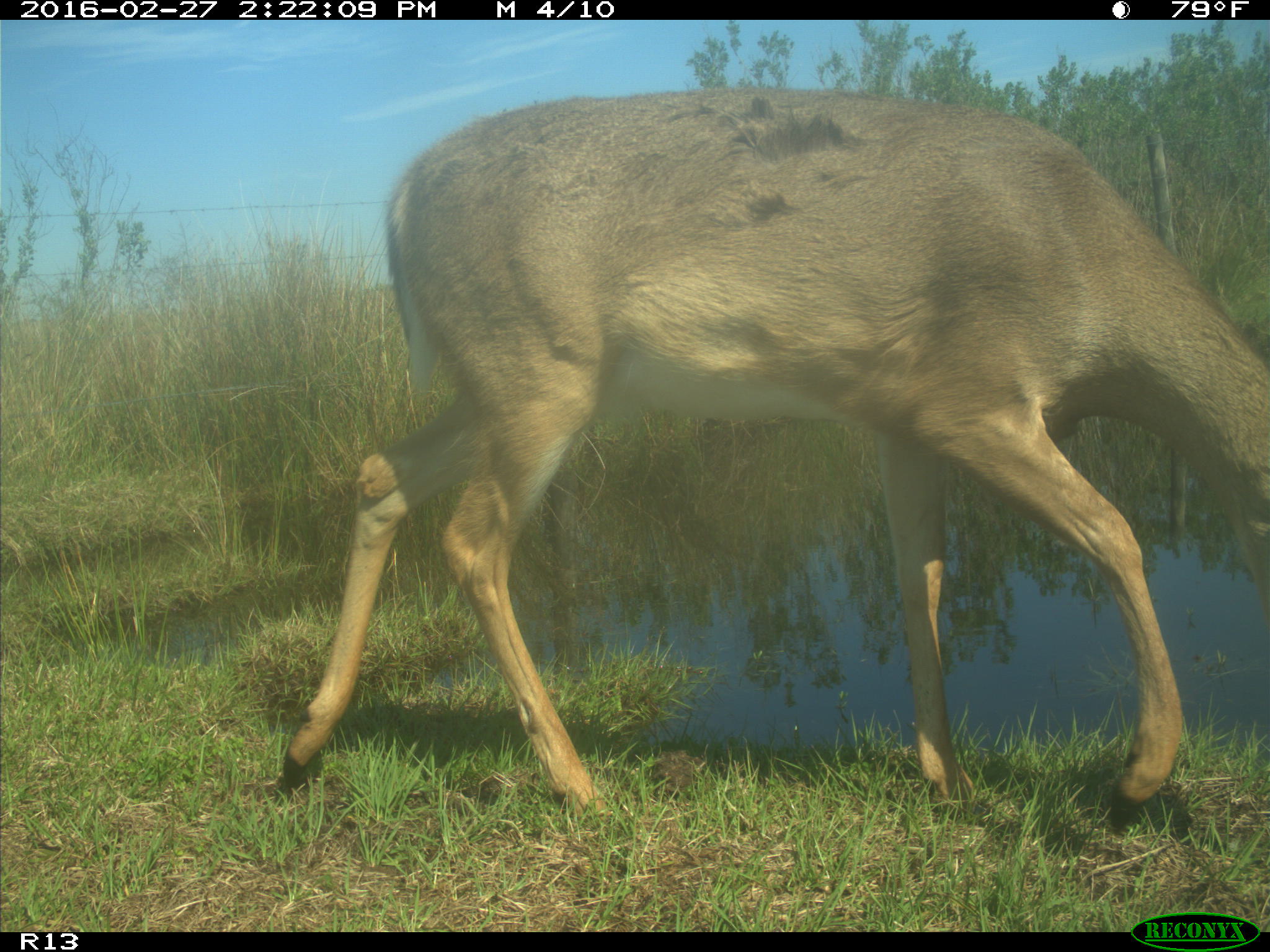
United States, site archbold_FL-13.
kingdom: Animalia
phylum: Chordata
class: Mammalia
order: Artiodactyla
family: Cervidae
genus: Odocoileus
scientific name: Odocoileus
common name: deer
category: unidentified deer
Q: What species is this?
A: Unidentified deer (deer) (Odocoileus).